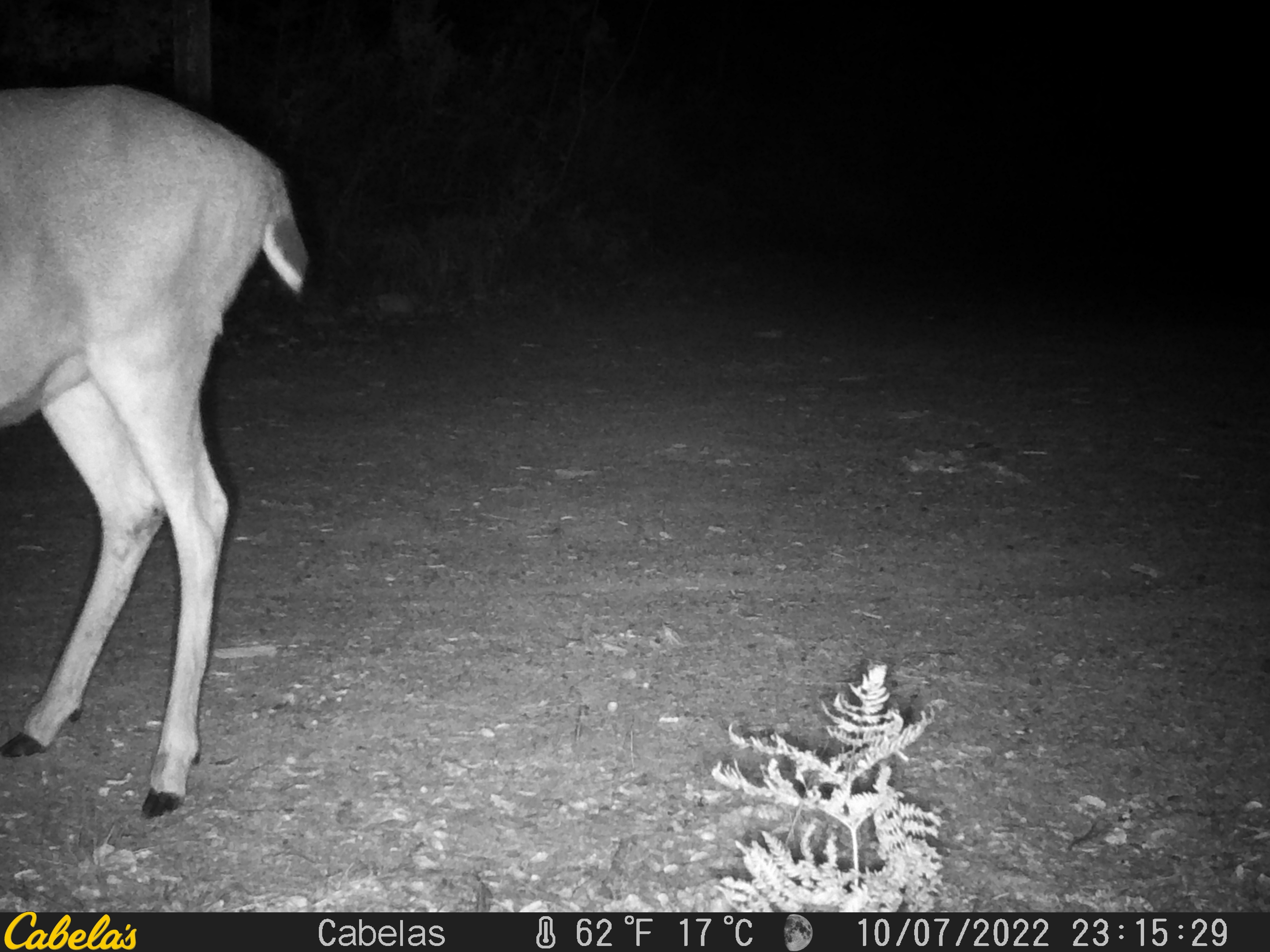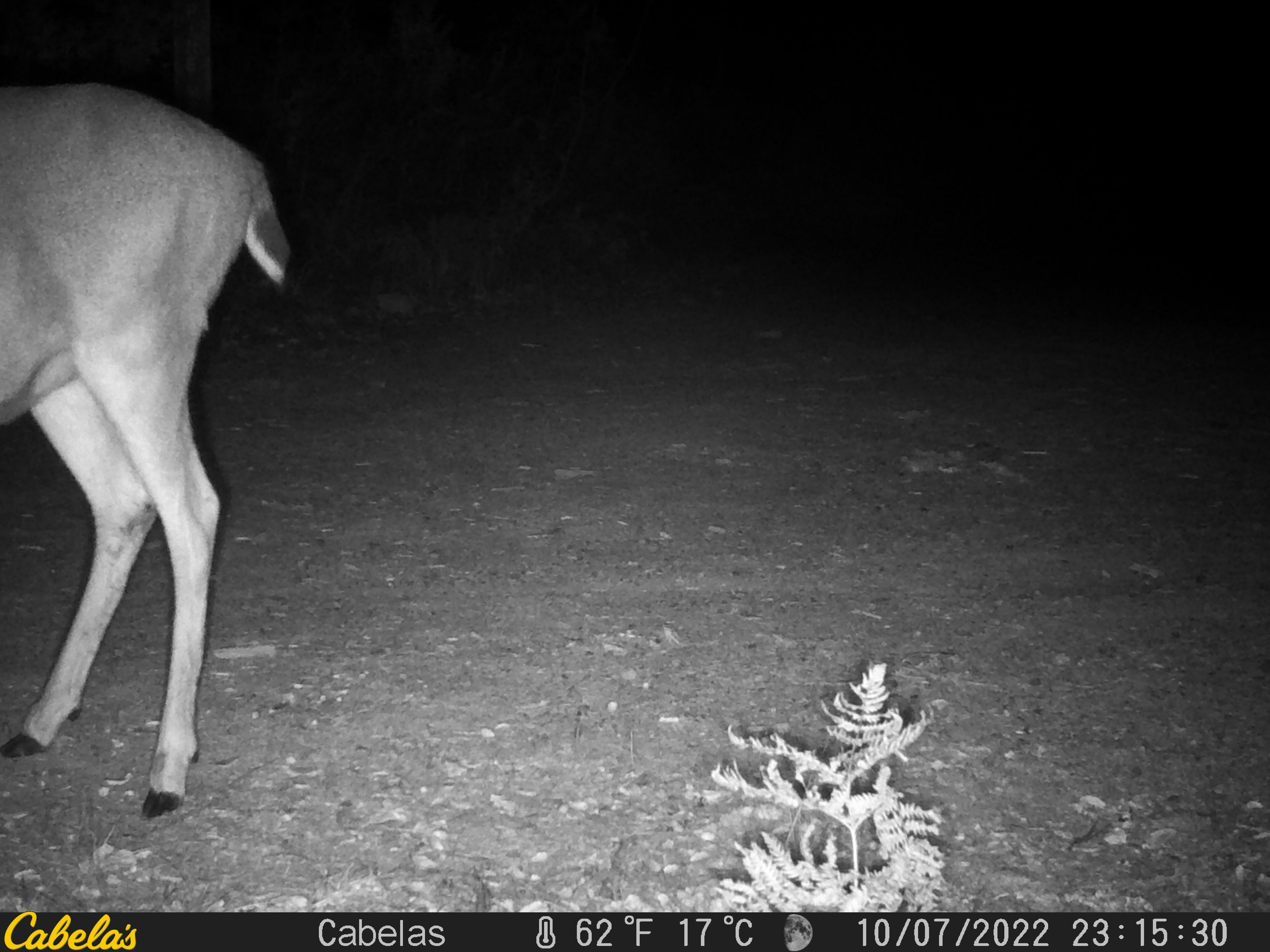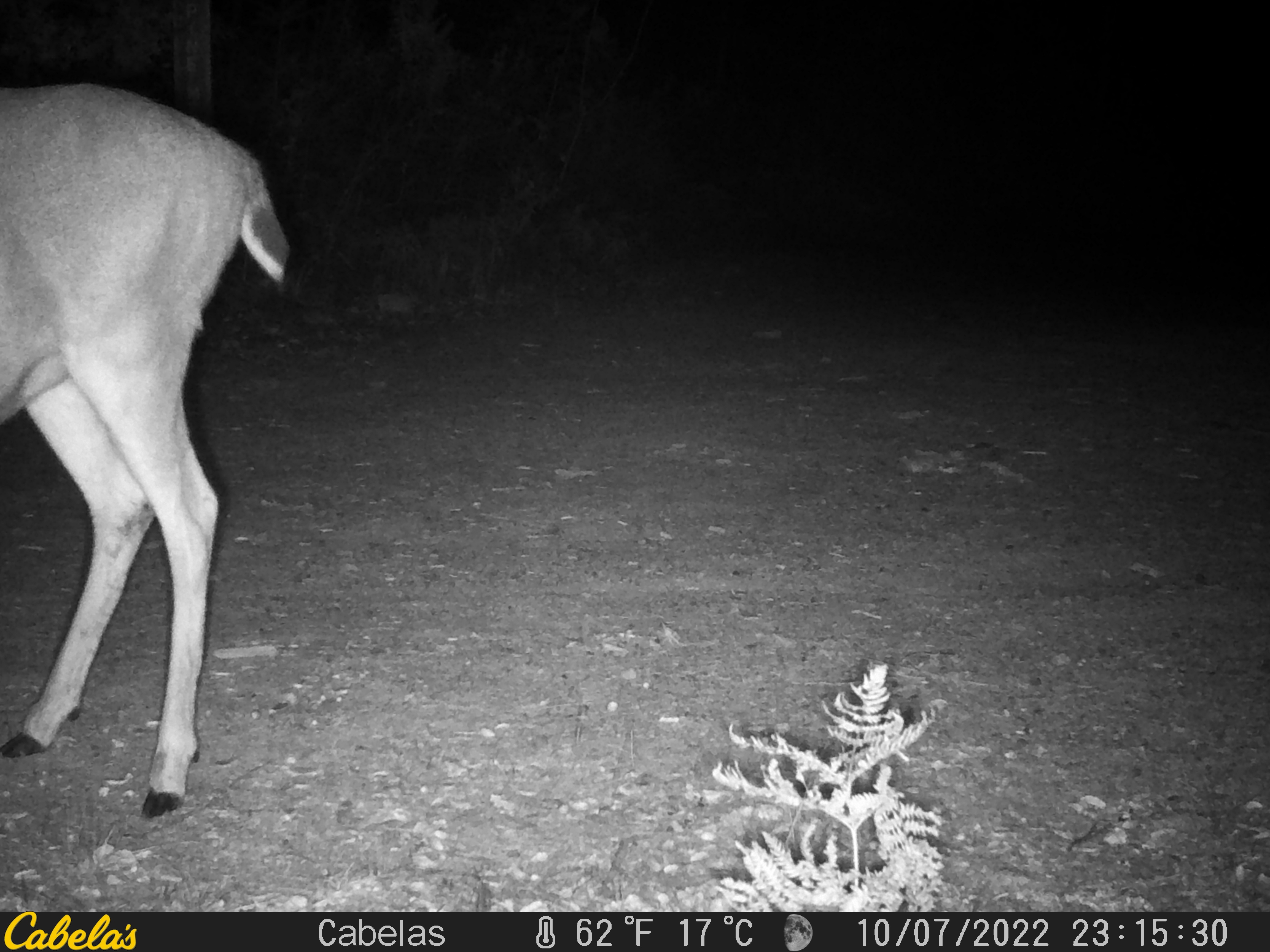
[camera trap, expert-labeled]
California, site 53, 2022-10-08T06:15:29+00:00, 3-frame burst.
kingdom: Animalia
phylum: Chordata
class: Mammalia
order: Artiodactyla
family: Cervidae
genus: Odocoileus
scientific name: Odocoileus hemionus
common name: mule deer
Mule deer (Odocoileus hemionus).